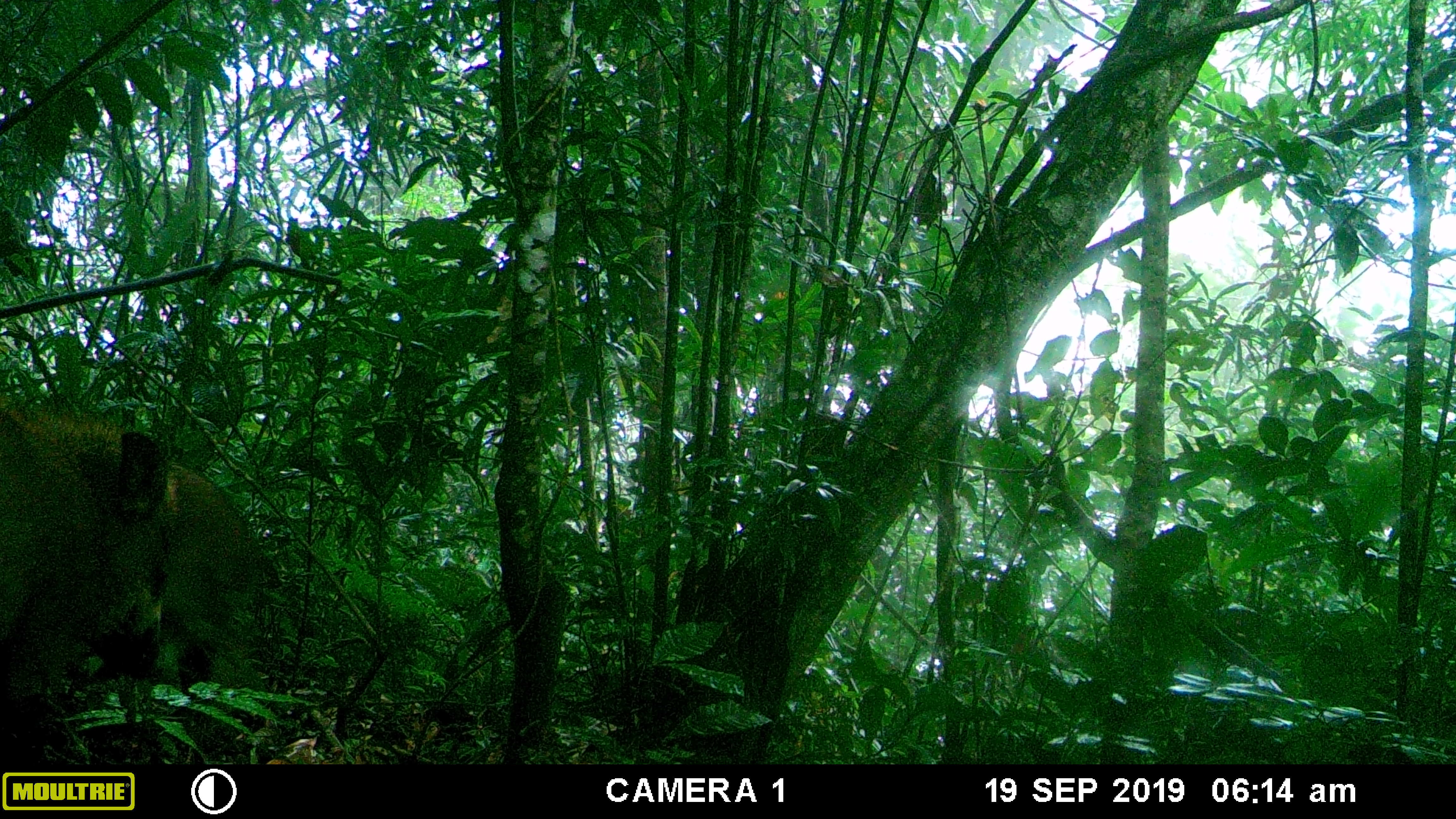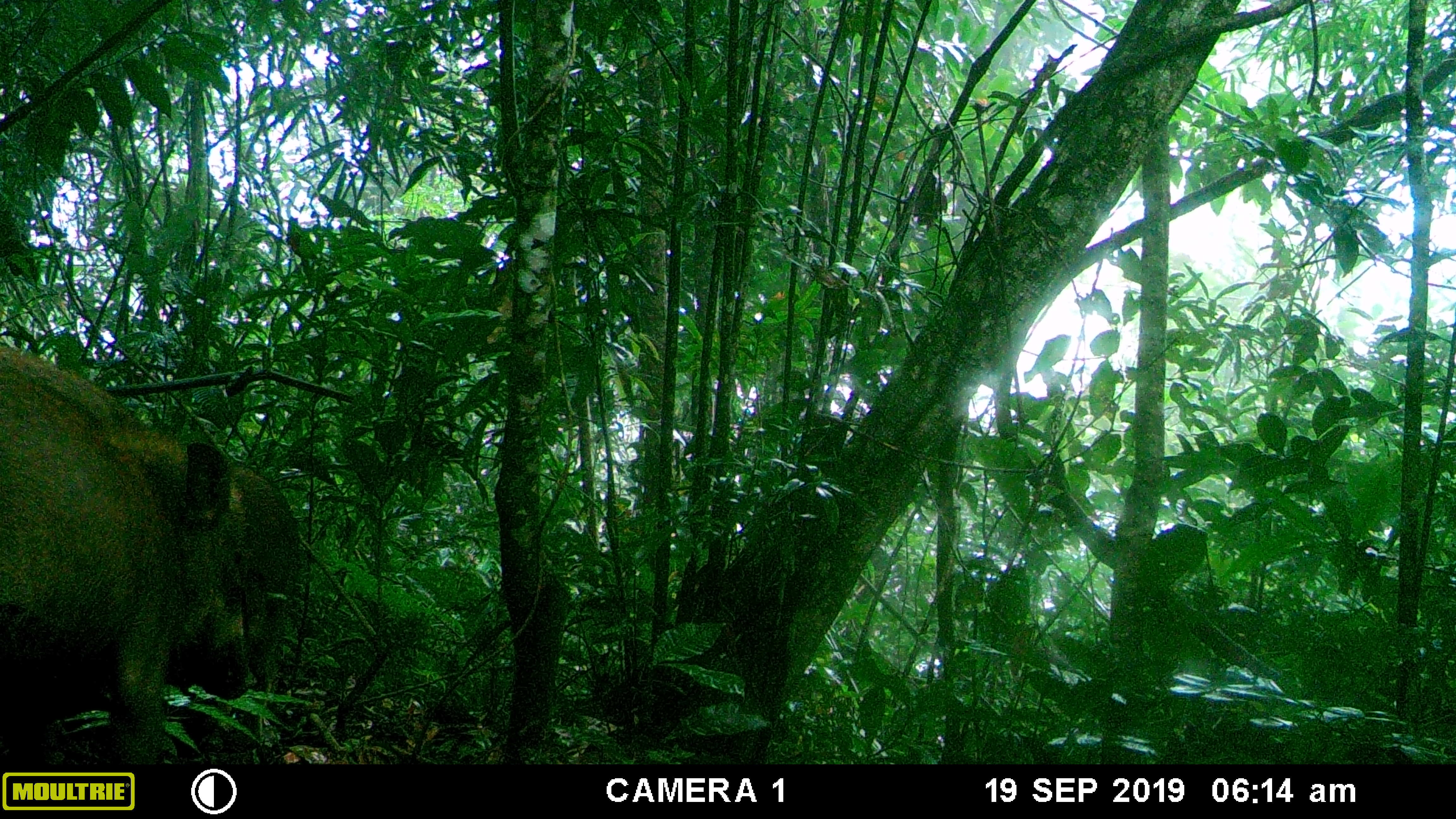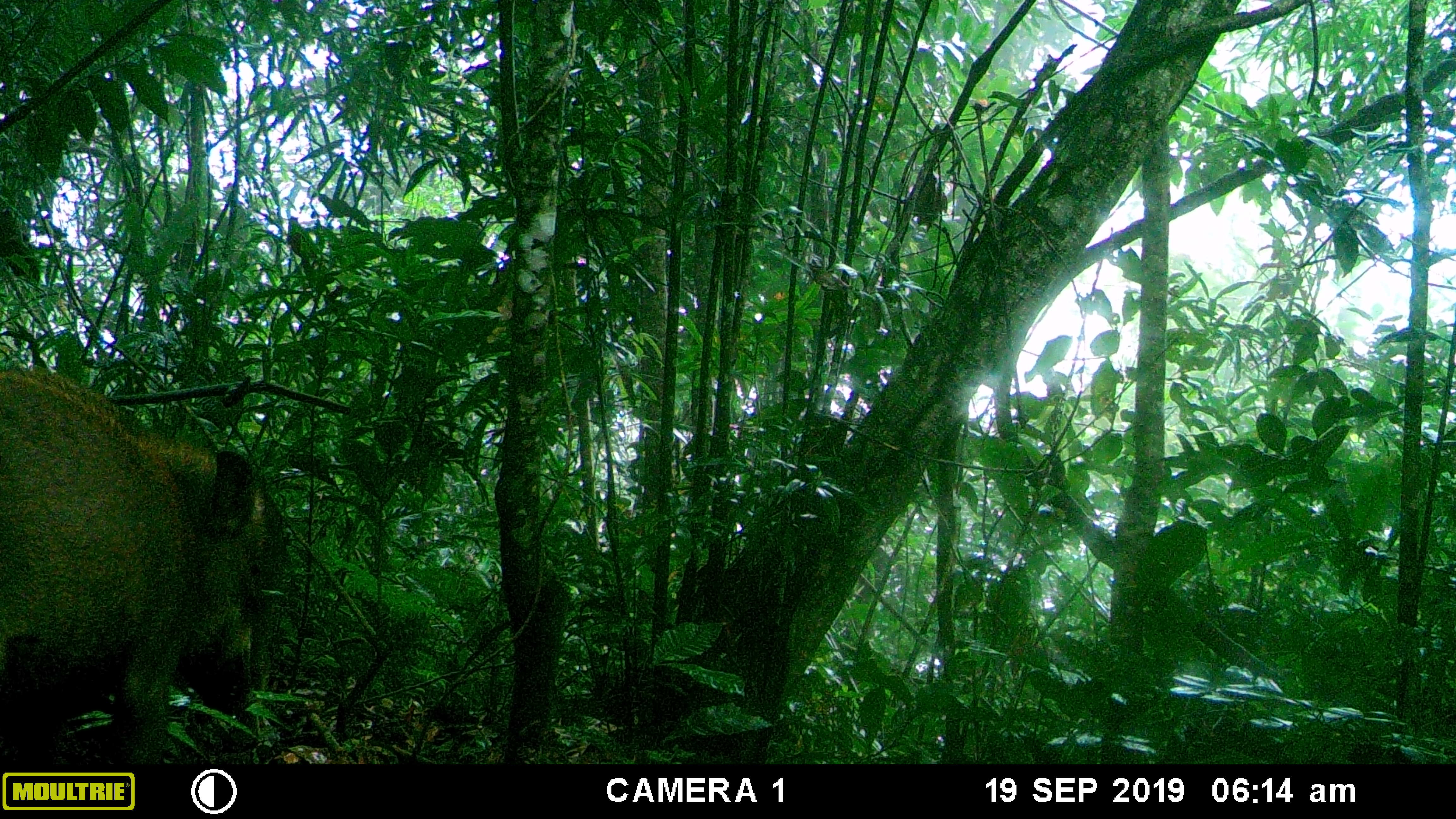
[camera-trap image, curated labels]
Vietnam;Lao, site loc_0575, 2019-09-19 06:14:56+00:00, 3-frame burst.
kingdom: Animalia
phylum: Chordata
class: Mammalia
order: Artiodactyla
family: Suidae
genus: Sus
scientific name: Sus scrofa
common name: eurasian wild pig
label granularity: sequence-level